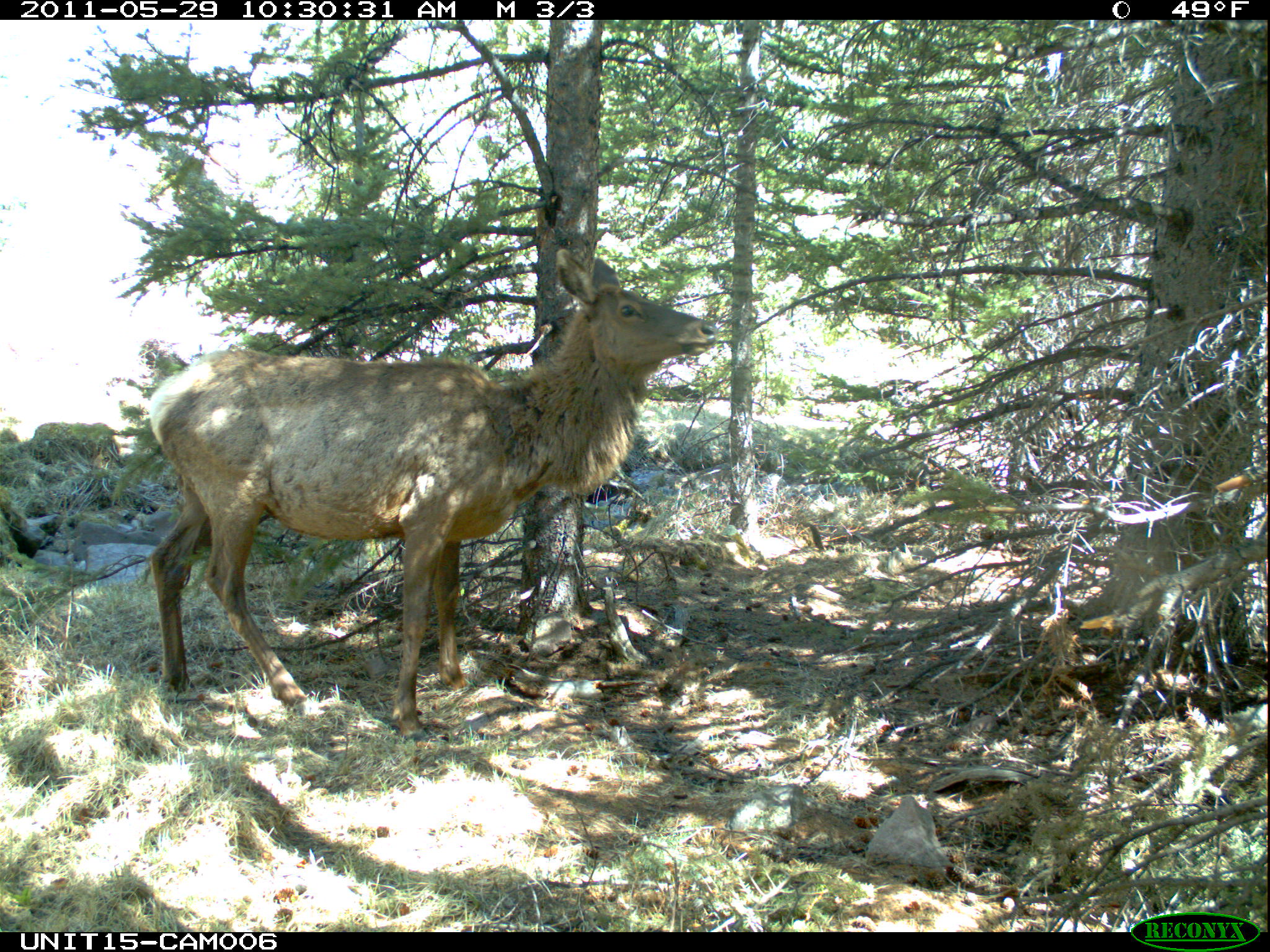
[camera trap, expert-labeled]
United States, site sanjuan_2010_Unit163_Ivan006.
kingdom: Animalia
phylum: Chordata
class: Mammalia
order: Artiodactyla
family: Cervidae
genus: Cervus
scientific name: Cervus elaphus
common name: red deer